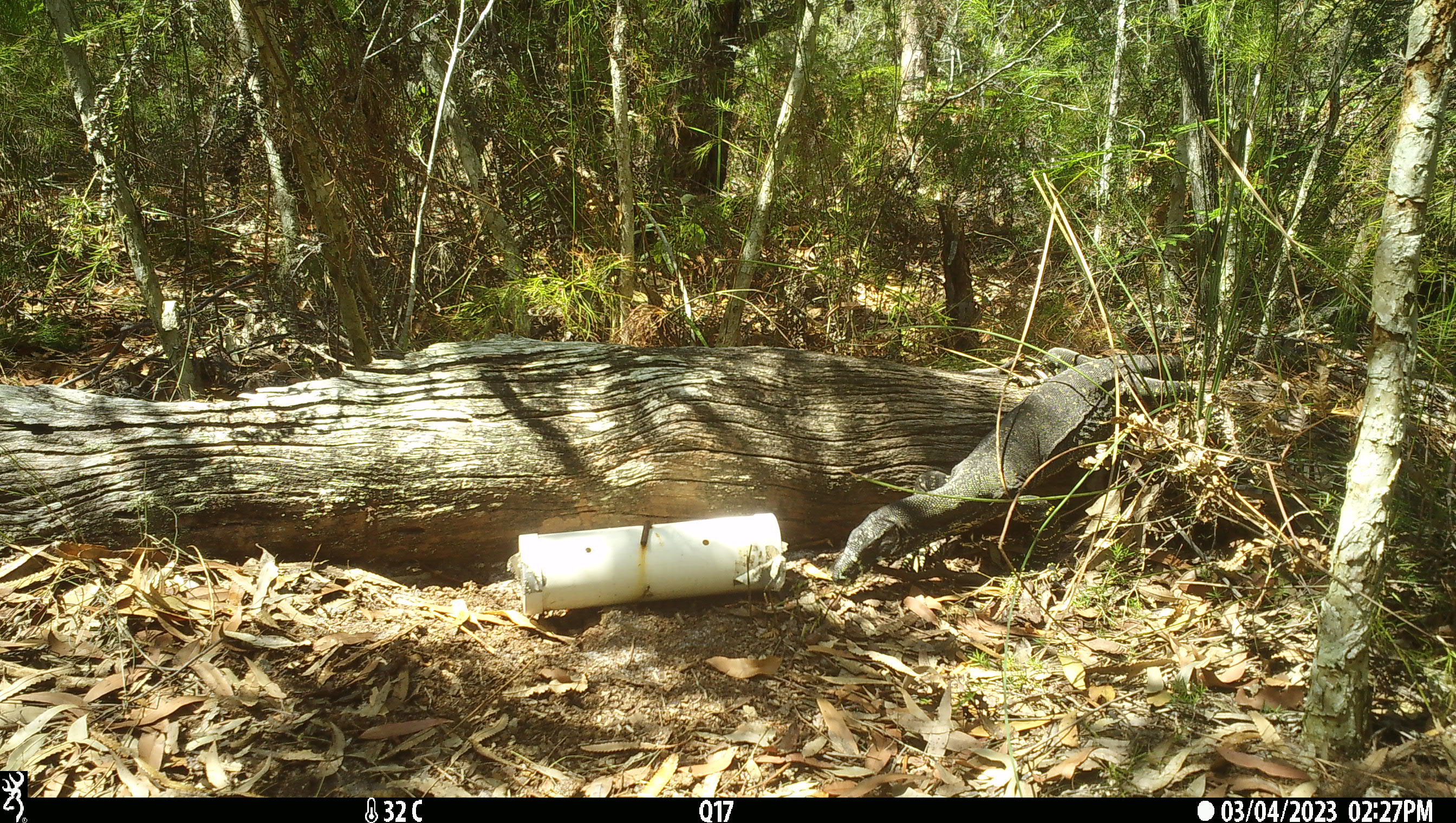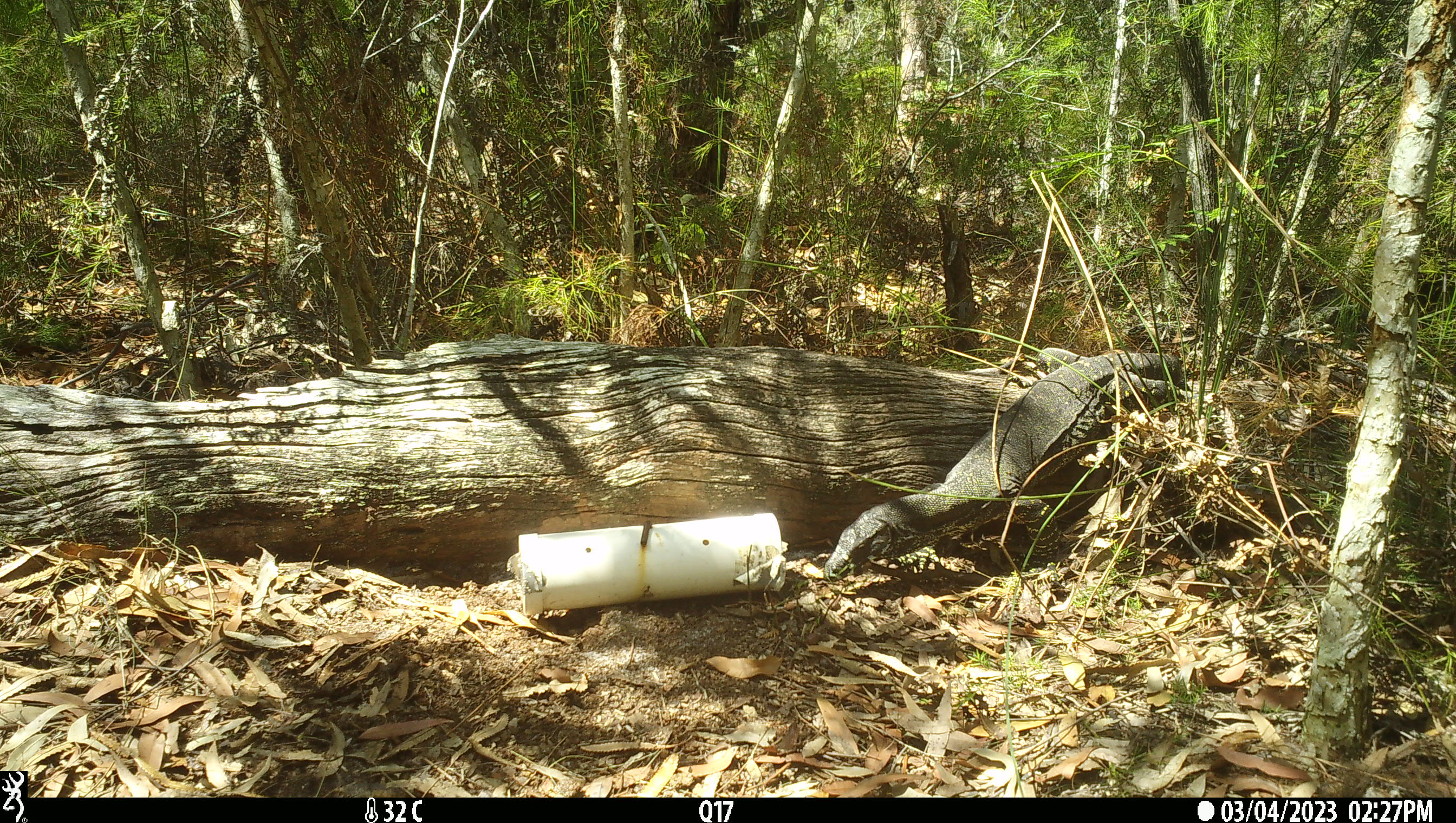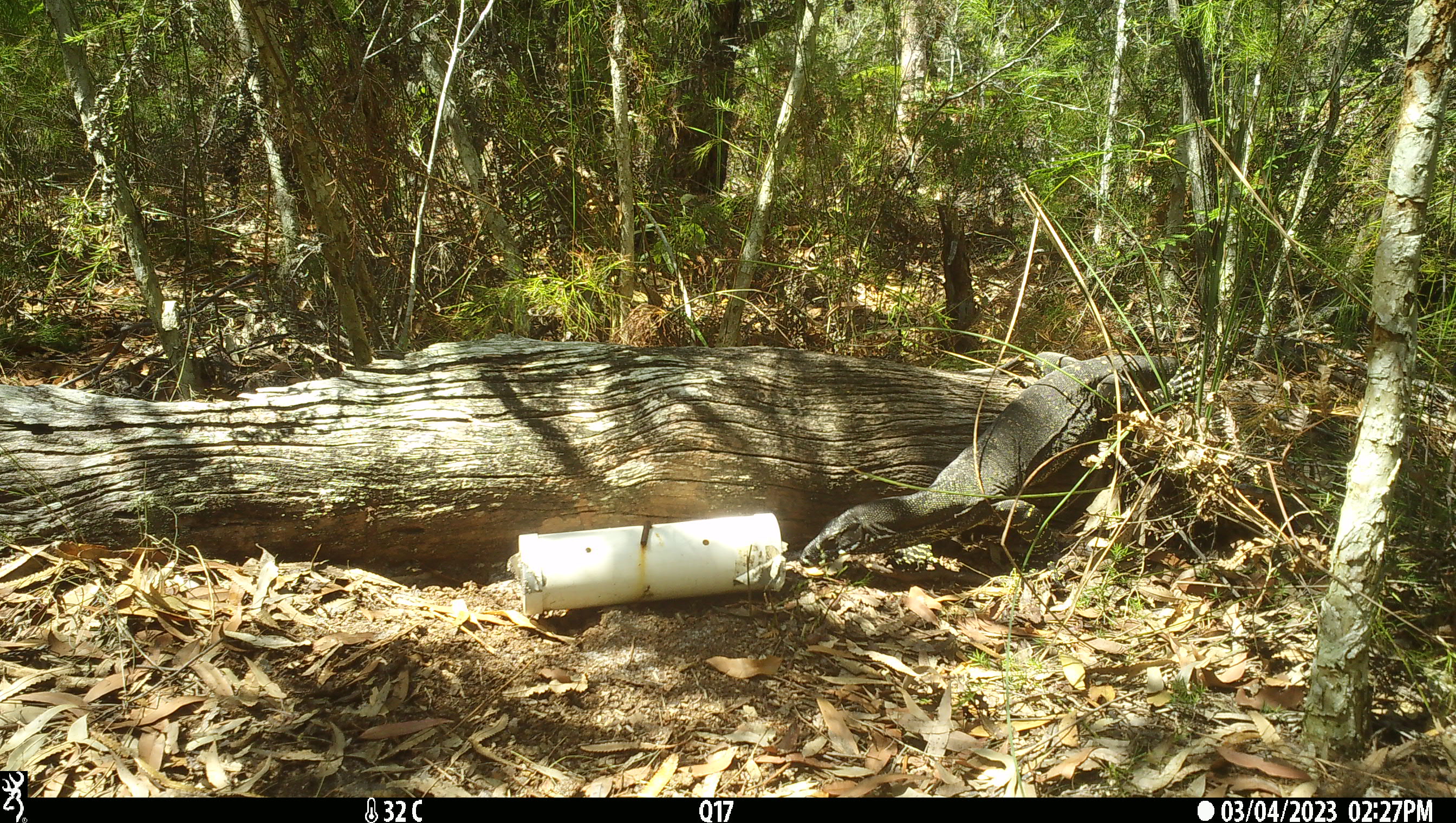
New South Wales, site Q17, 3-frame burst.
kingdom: Animalia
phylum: Chordata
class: Reptilia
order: Squamata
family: Varanidae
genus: Varanus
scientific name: Varanus varius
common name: lace monitor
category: goanna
Goanna (lace monitor) (Varanus varius).